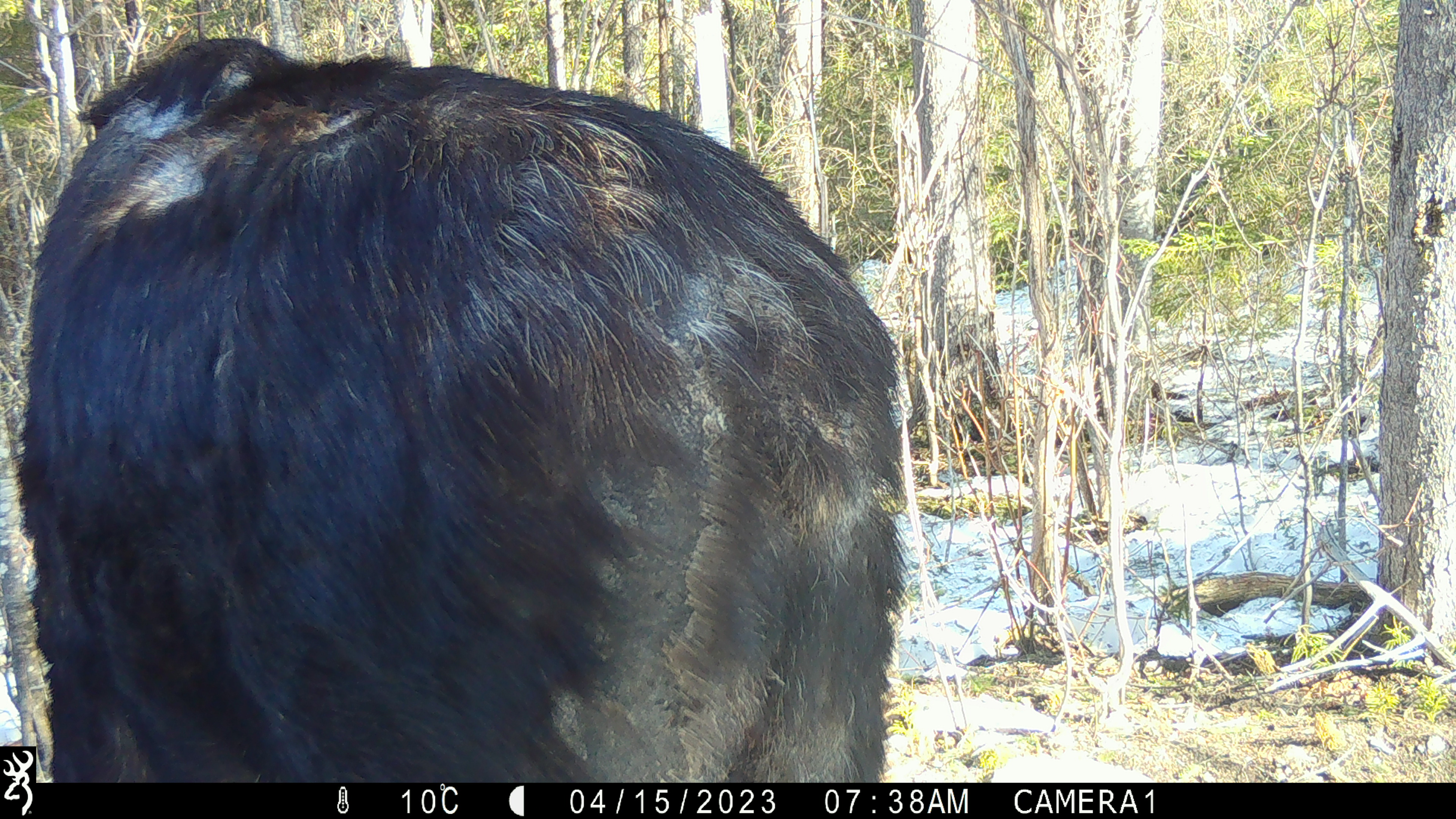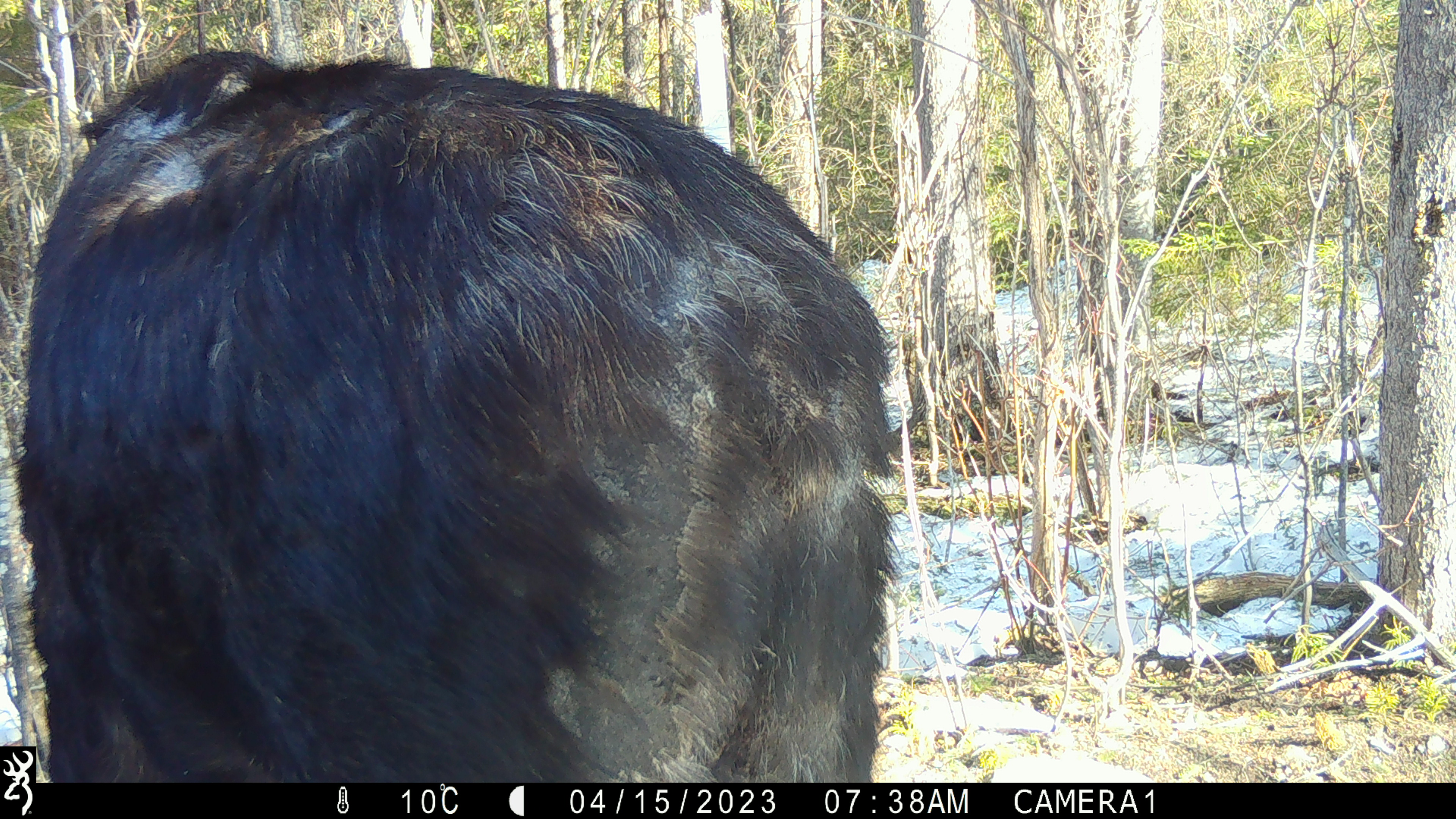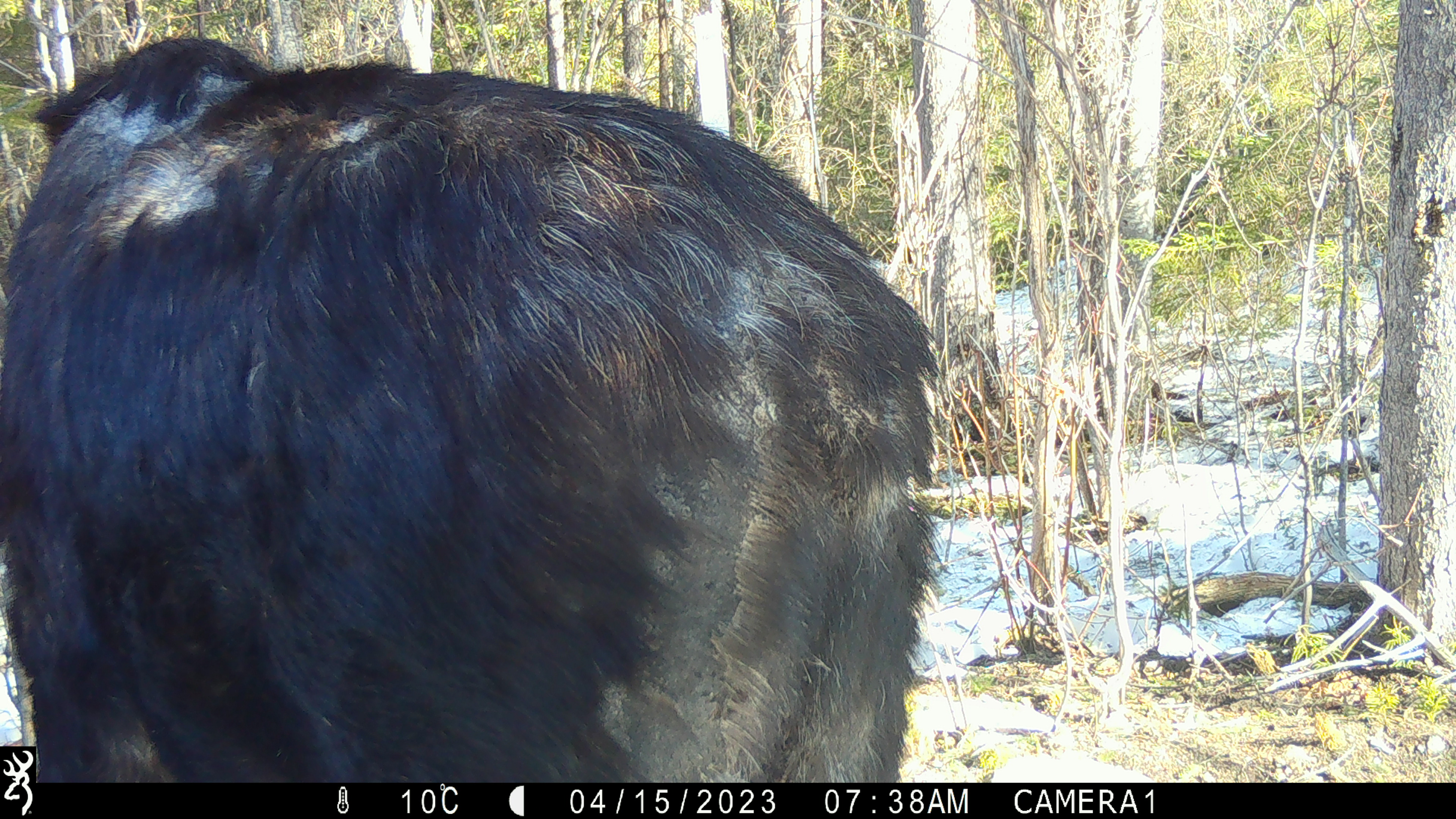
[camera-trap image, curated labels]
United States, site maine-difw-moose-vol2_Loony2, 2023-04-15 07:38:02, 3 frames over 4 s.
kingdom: Animalia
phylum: Chordata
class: Mammalia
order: Artiodactyla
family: Cervidae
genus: Alces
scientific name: Alces alces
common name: moose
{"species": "moose (Alces alces)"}